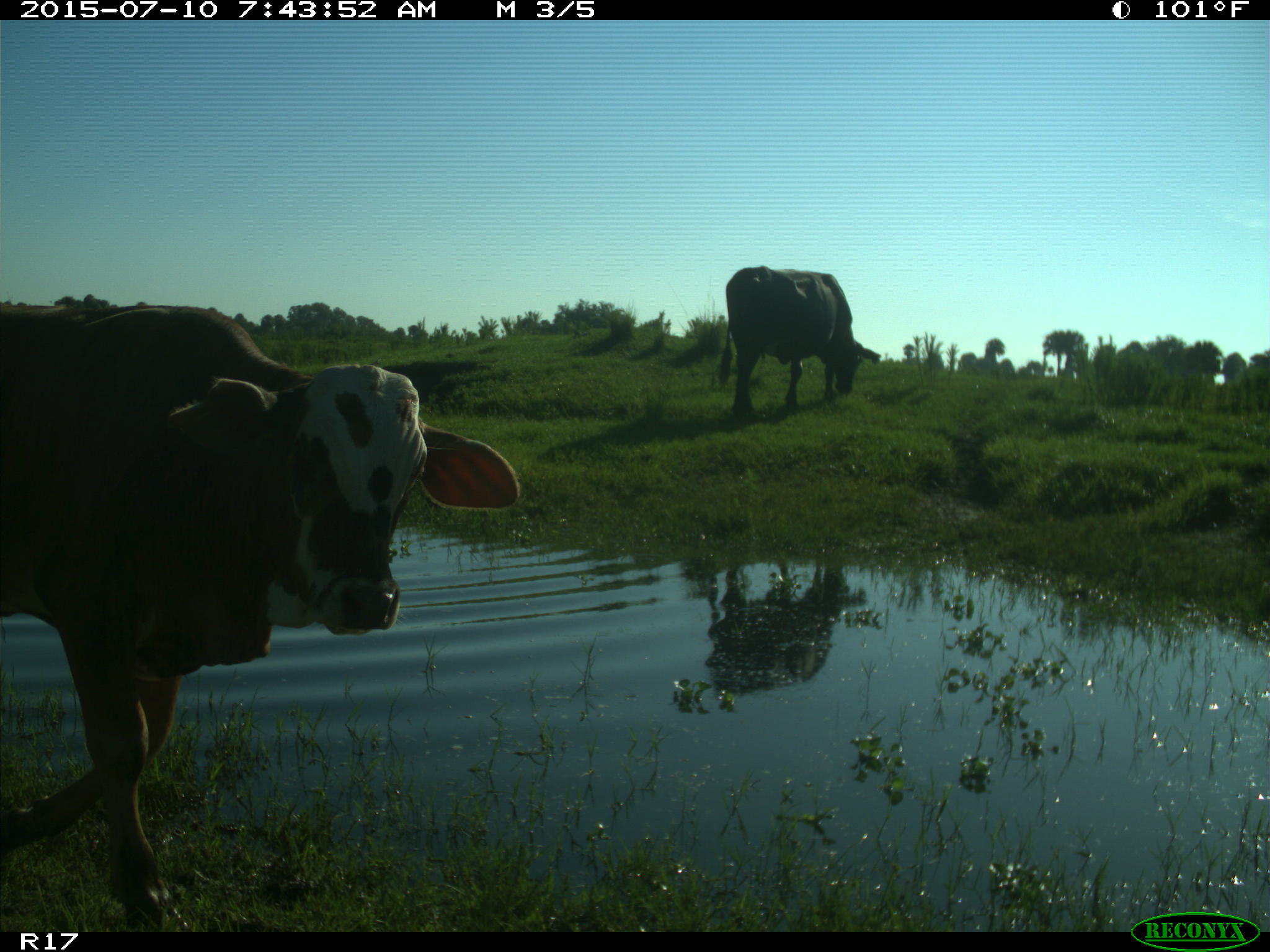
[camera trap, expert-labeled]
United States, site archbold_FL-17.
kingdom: Animalia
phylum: Chordata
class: Mammalia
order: Artiodactyla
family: Bovidae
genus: Bos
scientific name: Bos taurus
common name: domestic cow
Bos taurus (domestic cow).